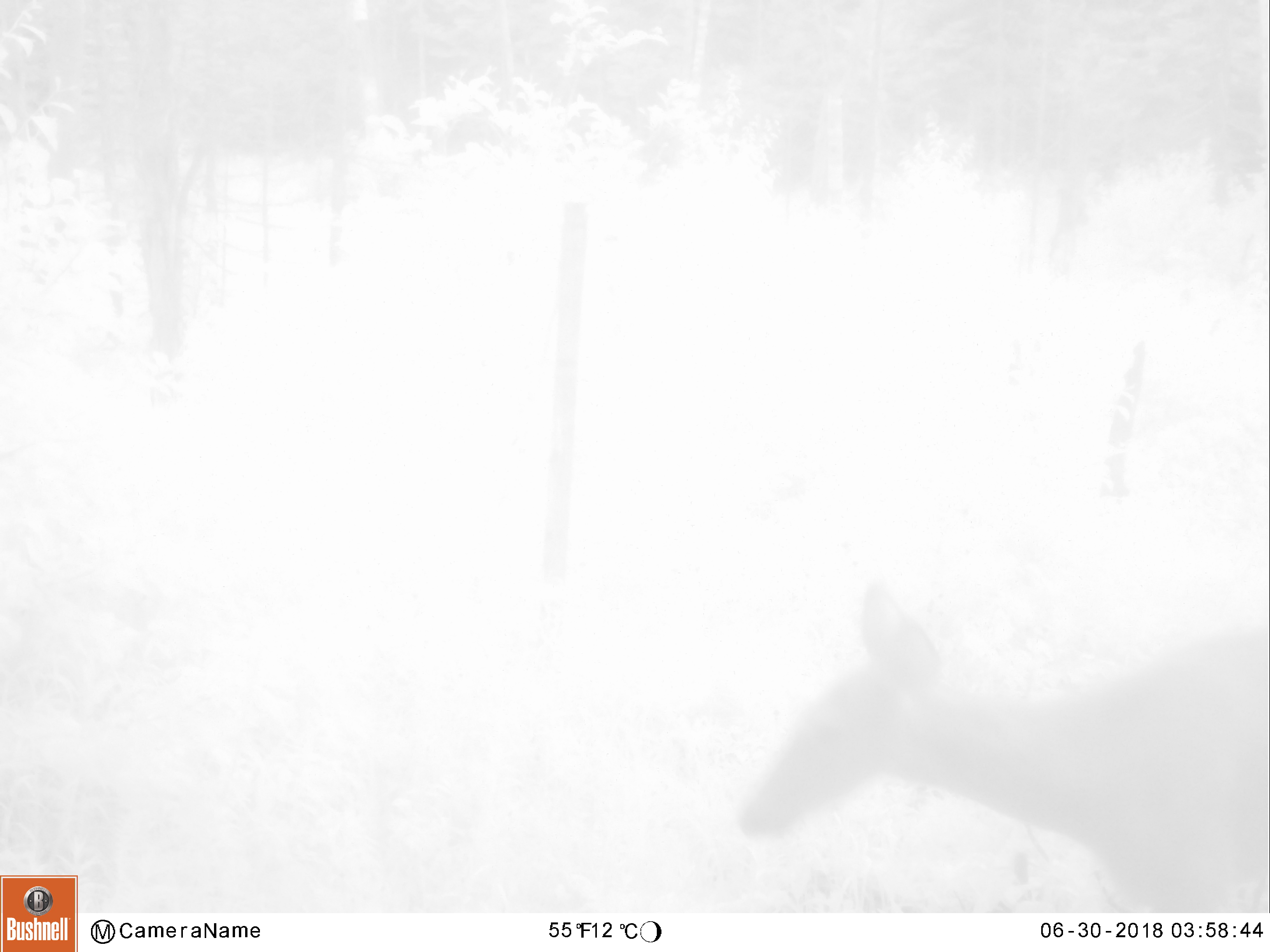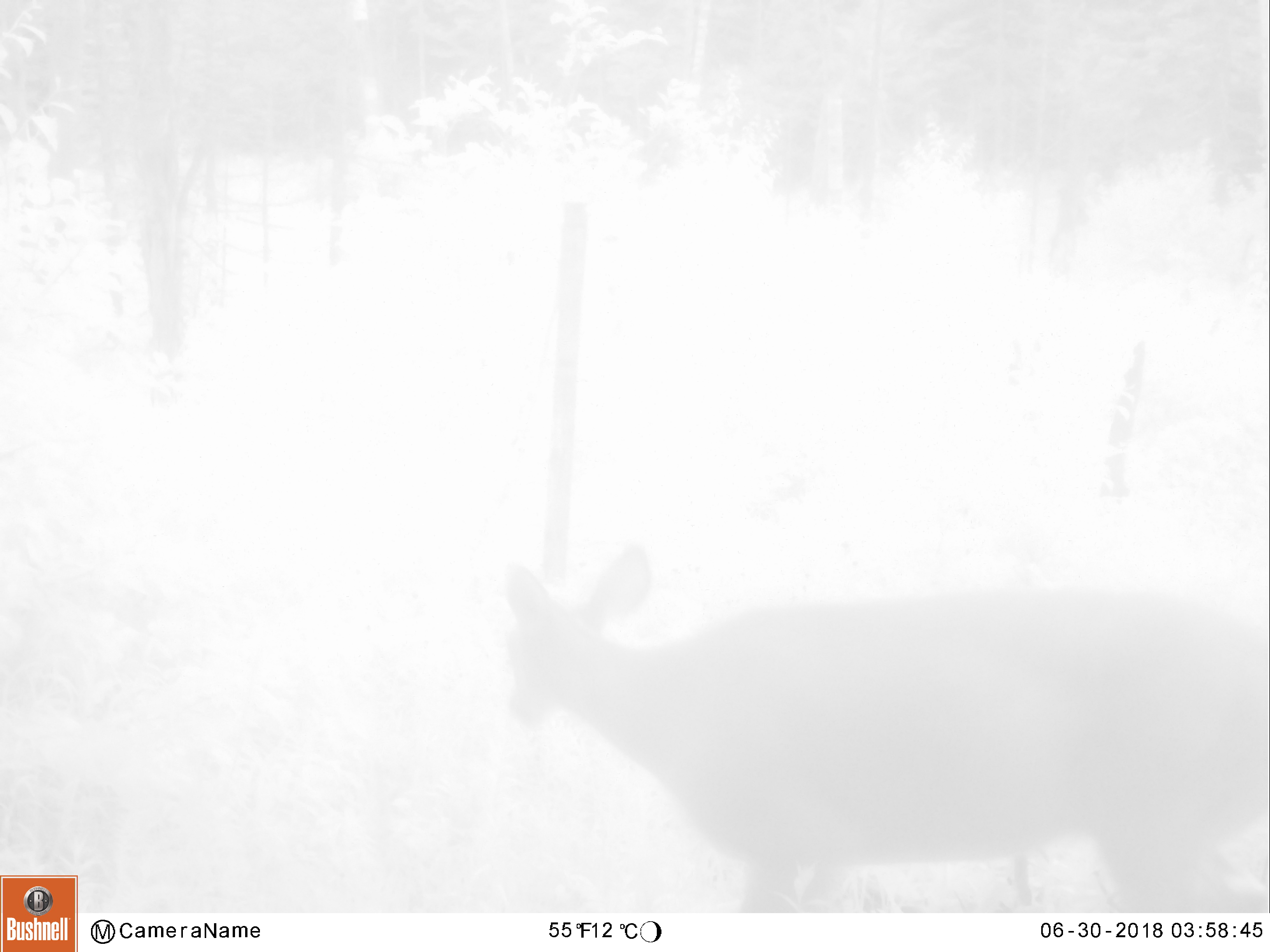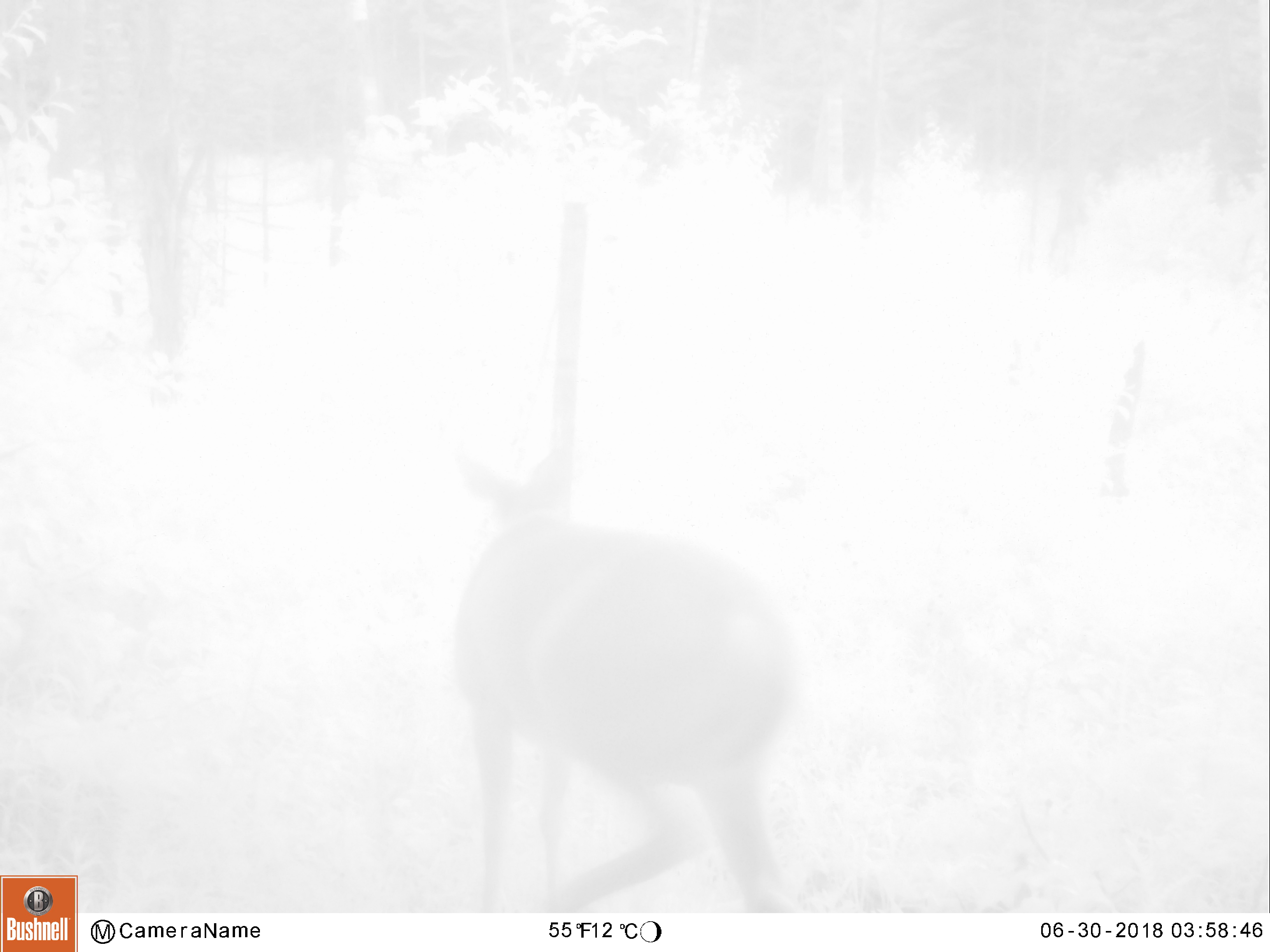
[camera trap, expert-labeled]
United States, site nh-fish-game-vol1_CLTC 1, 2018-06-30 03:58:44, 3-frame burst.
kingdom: Animalia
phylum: Chordata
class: Mammalia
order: Artiodactyla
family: Cervidae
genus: Odocoileus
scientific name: Odocoileus virginianus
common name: white-tailed deer